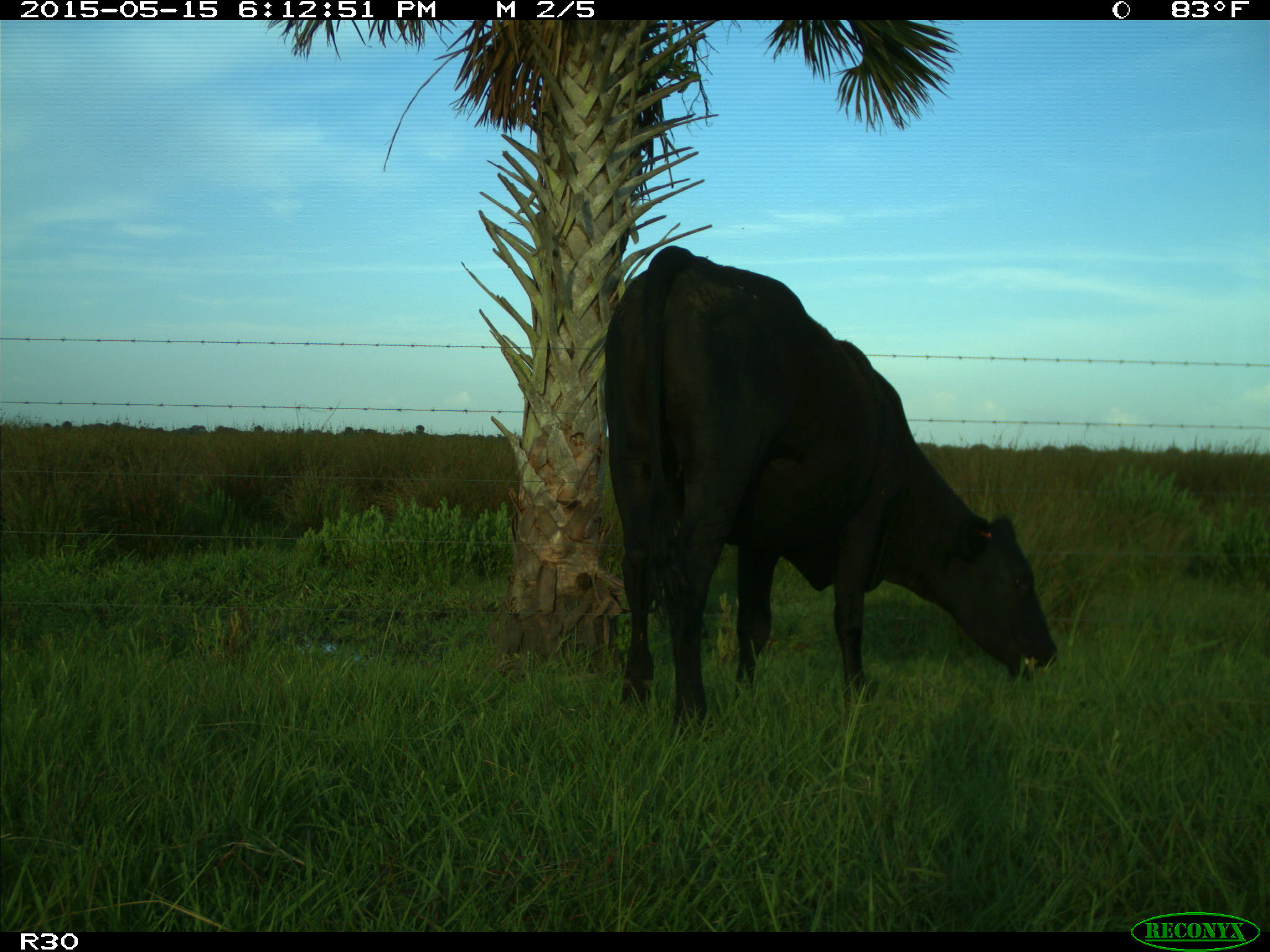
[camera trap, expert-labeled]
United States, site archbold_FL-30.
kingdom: Animalia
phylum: Chordata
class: Mammalia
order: Artiodactyla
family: Bovidae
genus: Bos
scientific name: Bos taurus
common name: domestic cow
Bos taurus (domestic cow).